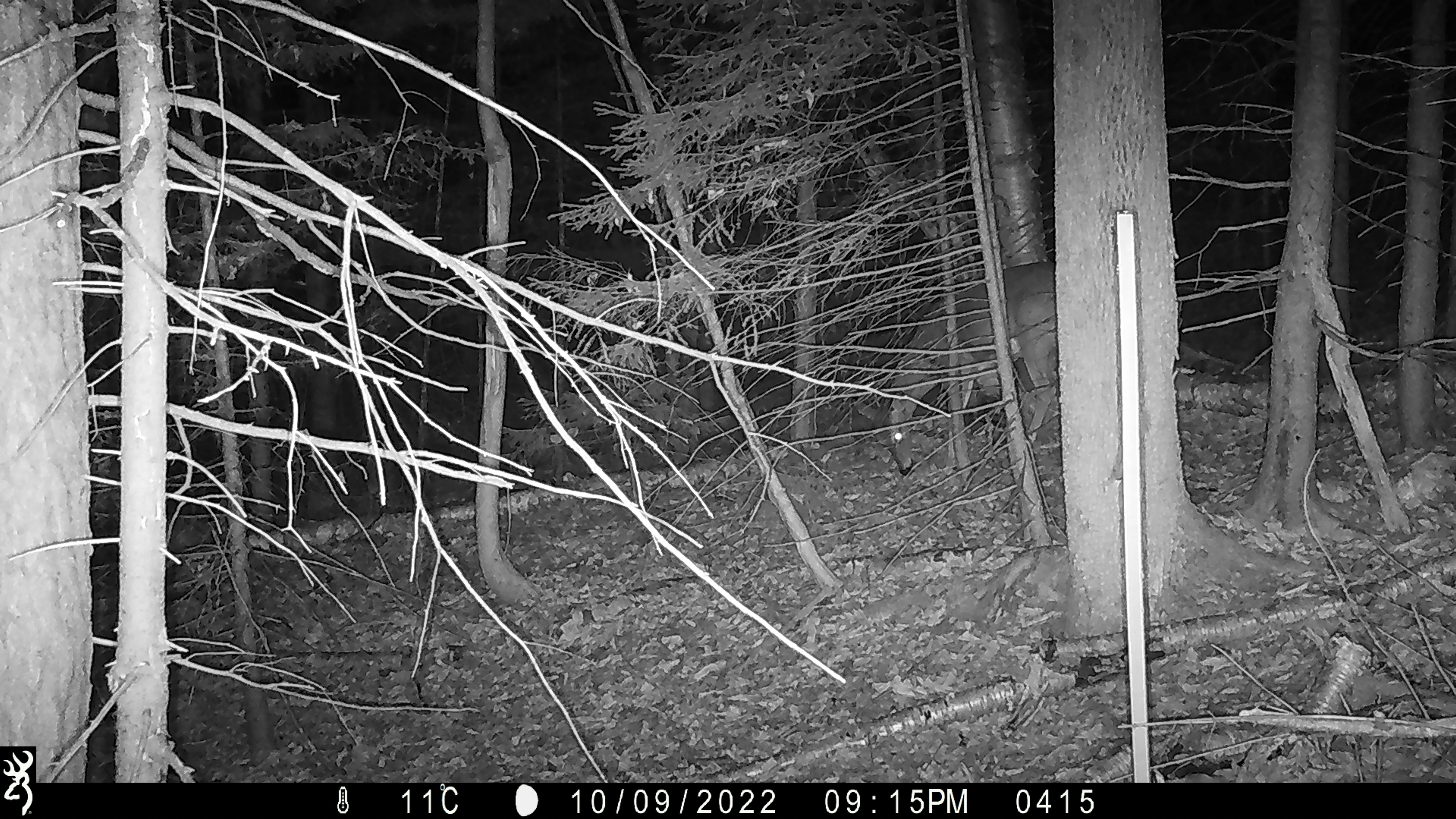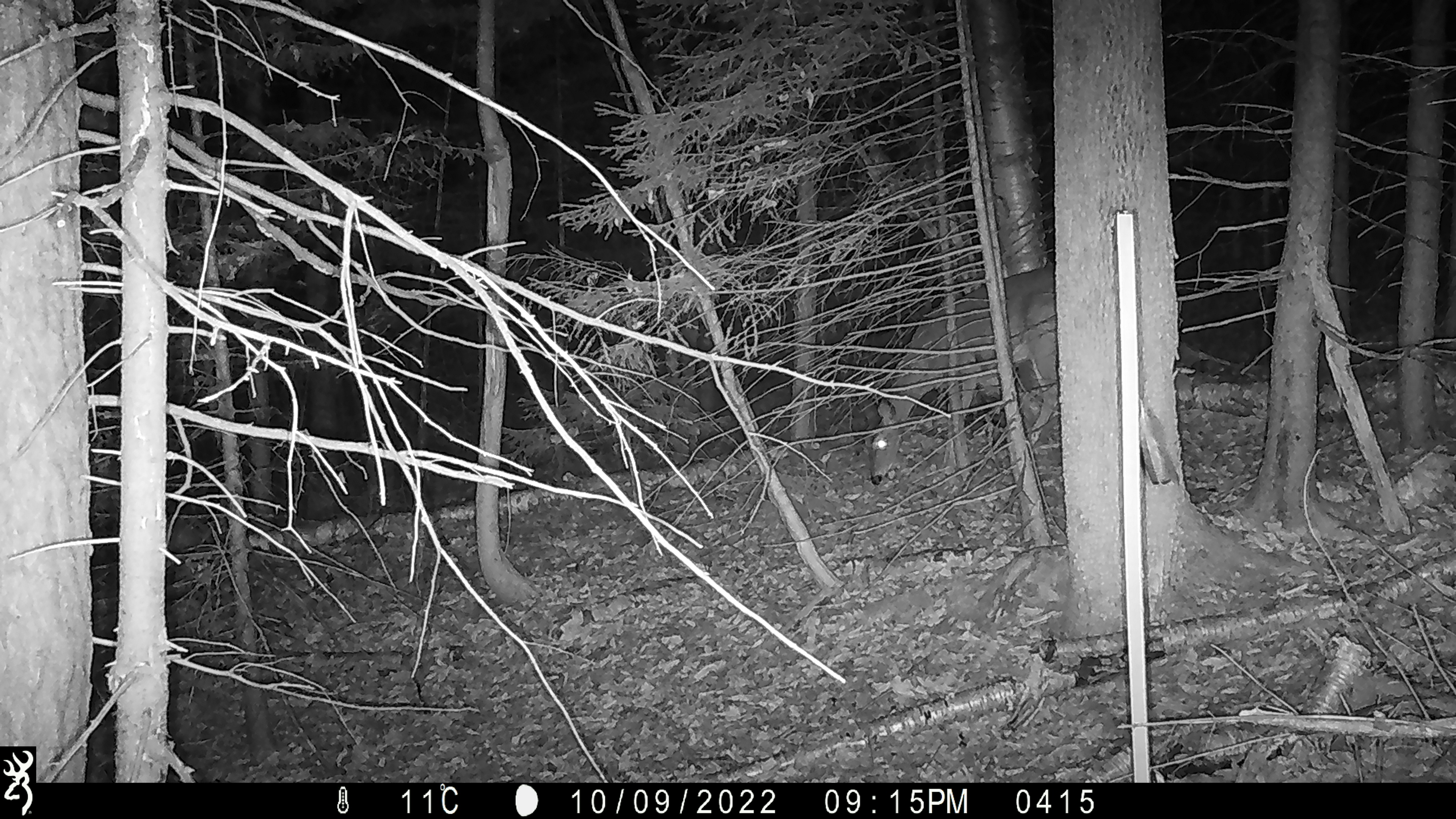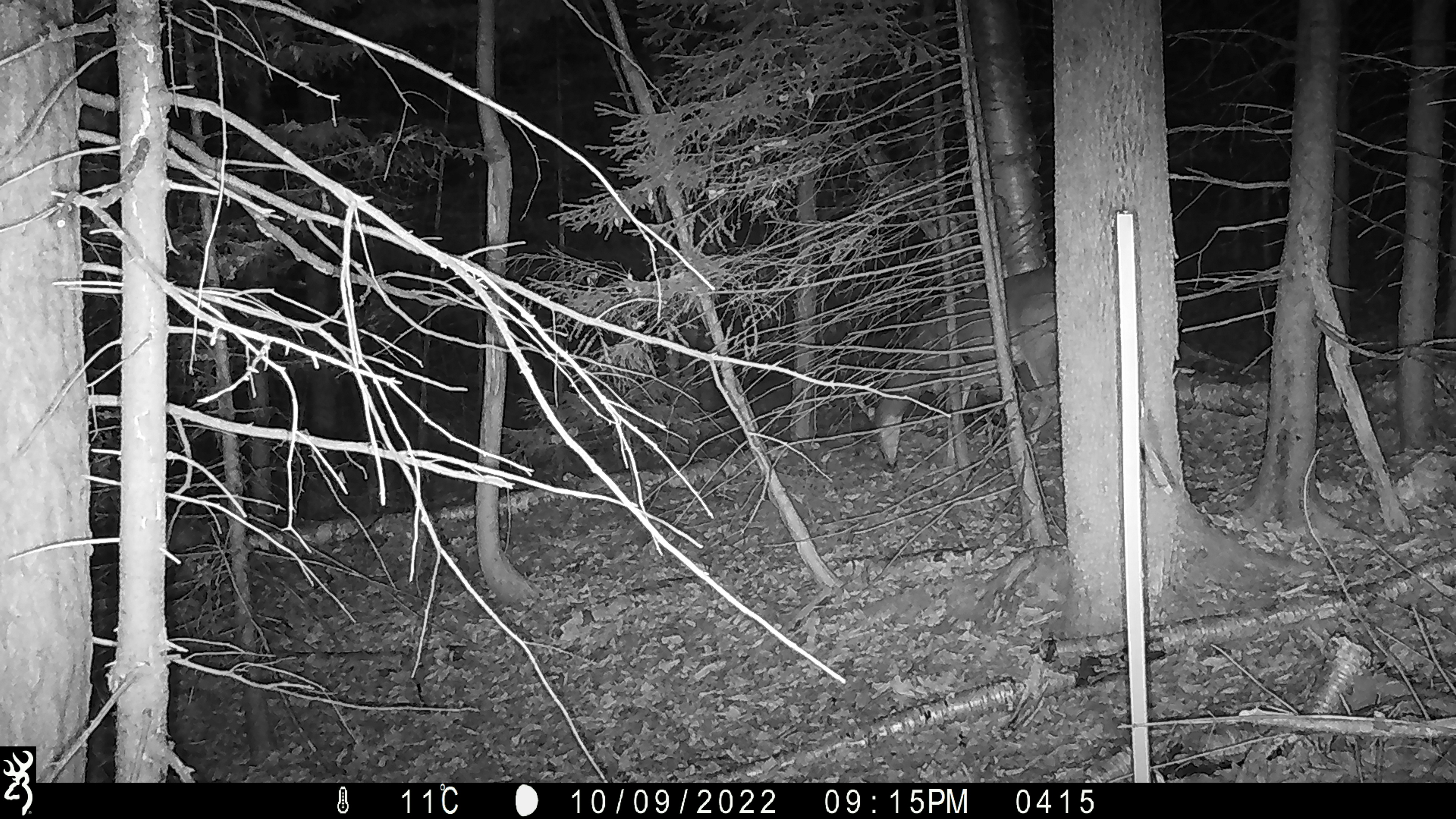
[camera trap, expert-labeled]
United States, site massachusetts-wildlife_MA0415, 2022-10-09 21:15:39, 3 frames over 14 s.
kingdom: Animalia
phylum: Chordata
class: Mammalia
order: Artiodactyla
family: Cervidae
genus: Odocoileus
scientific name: Odocoileus virginianus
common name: white-tailed deer